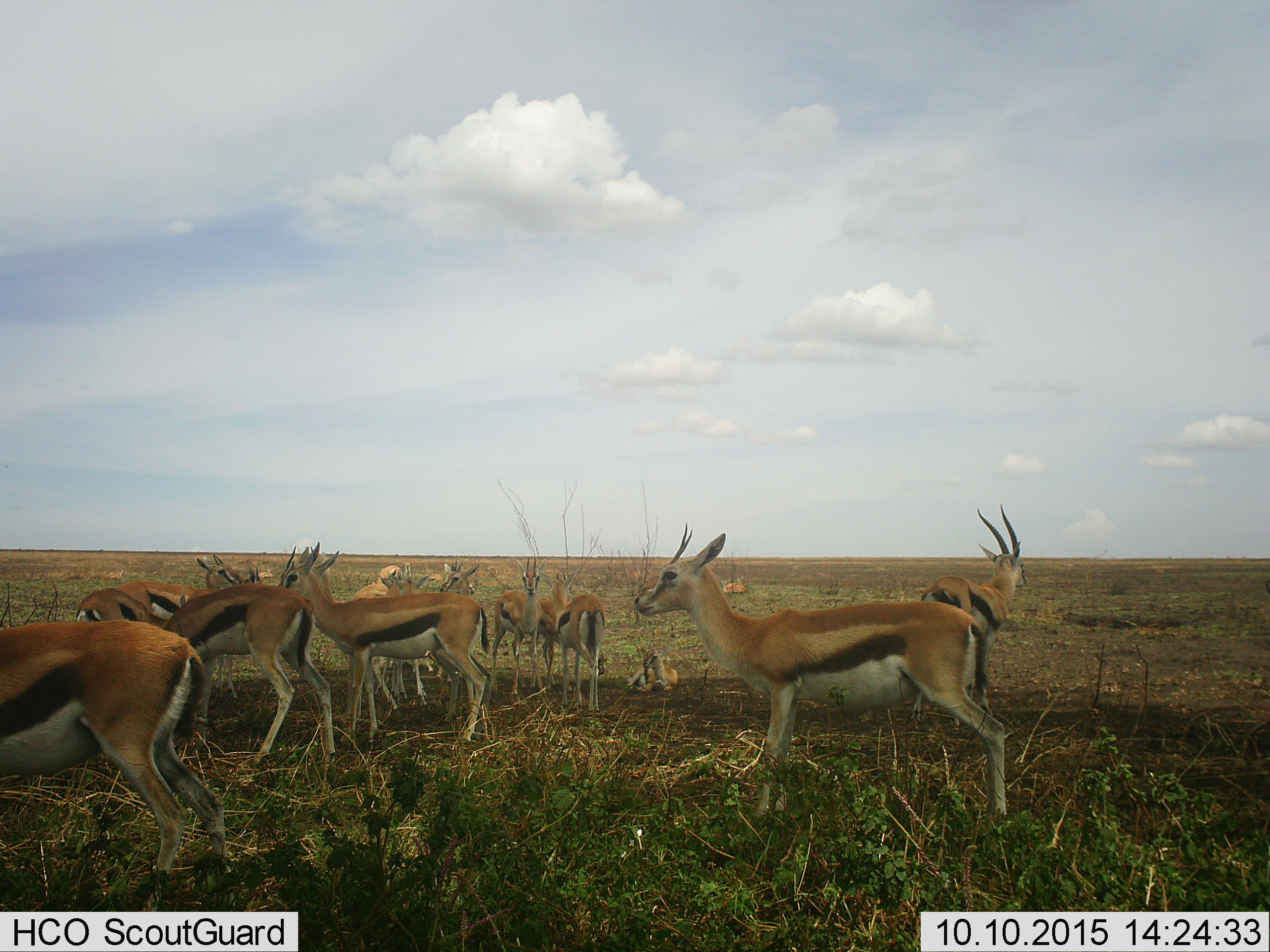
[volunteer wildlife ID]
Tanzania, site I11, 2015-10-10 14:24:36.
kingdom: Animalia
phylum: Chordata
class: Mammalia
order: Artiodactyla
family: Bovidae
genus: Eudorcas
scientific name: Eudorcas thomsonii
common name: thomson's gazelle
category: gazellethomsons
Gazellethomsons (thomson's gazelle) (Eudorcas thomsonii), count 11-50. Behavior (volunteer vote fractions): standing 80%, resting 80%, moving 20%, interacting 10%. Young present (vote fraction): 30%. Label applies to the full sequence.